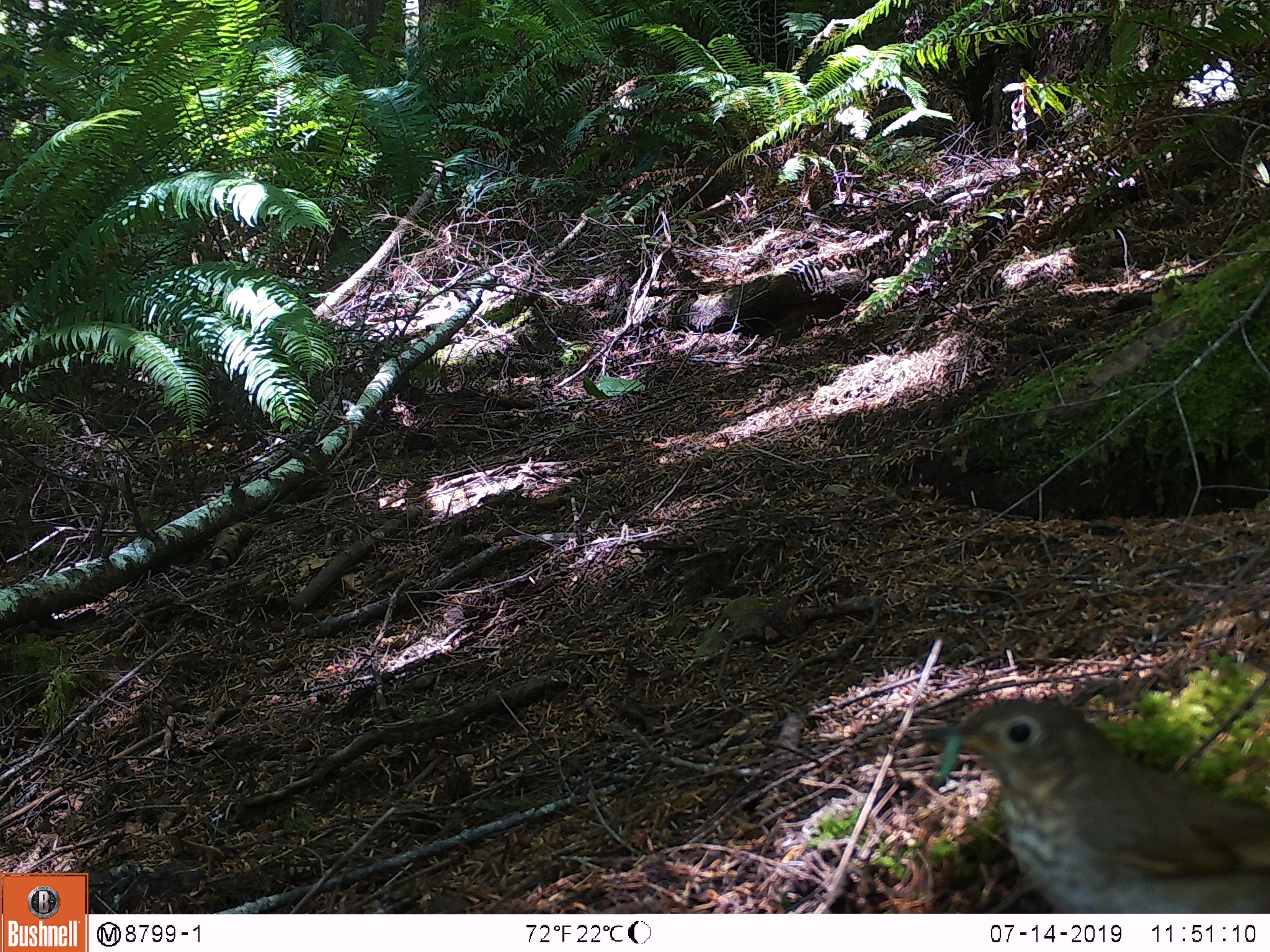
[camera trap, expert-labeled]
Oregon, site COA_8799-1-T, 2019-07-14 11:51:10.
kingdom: Animalia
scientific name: Animalia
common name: invertebrate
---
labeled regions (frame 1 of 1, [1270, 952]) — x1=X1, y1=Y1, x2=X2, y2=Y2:
invertebrate: x1=909, y1=689, x2=1265, y2=910; x1=901, y1=720, x2=969, y2=795